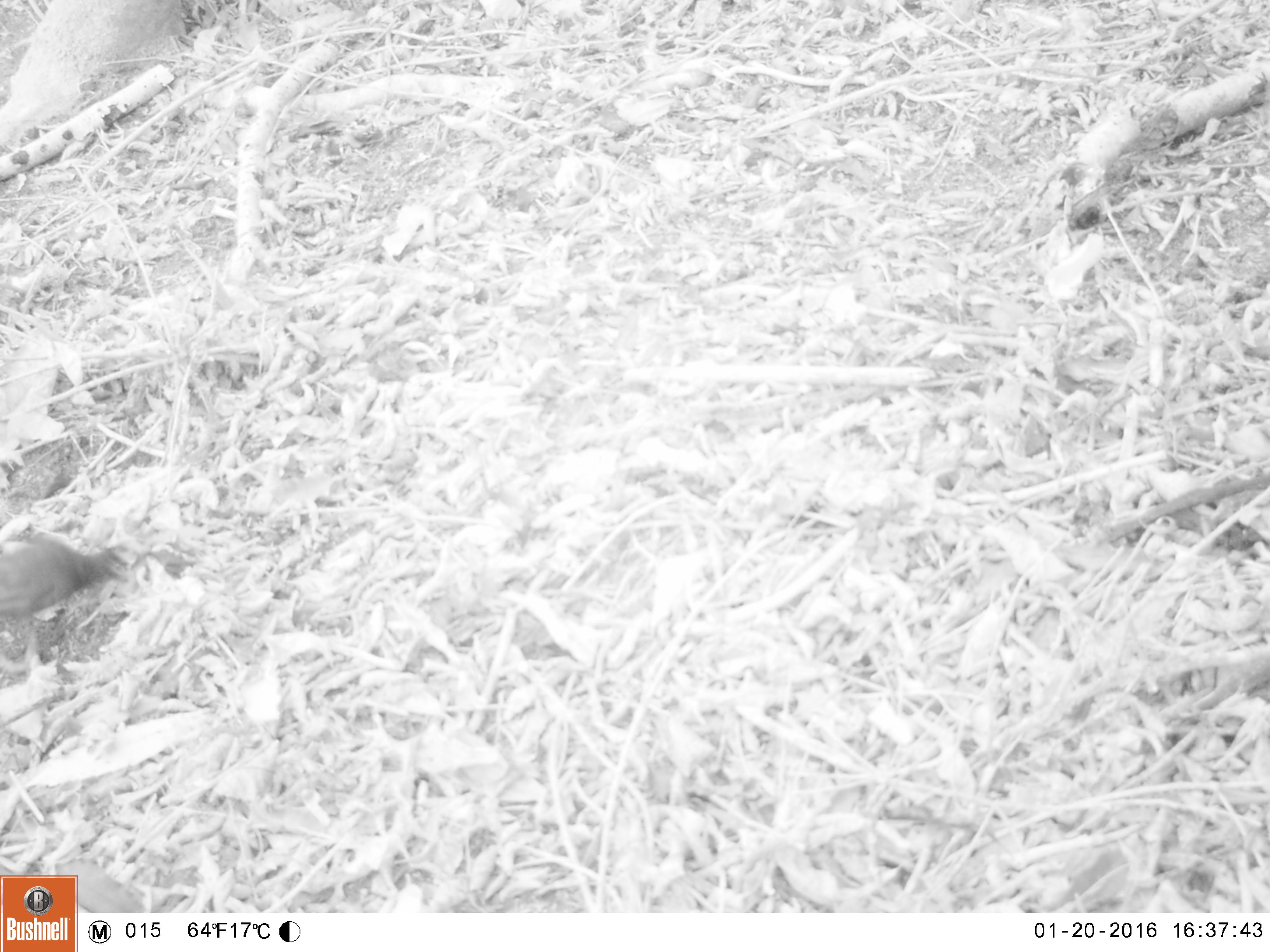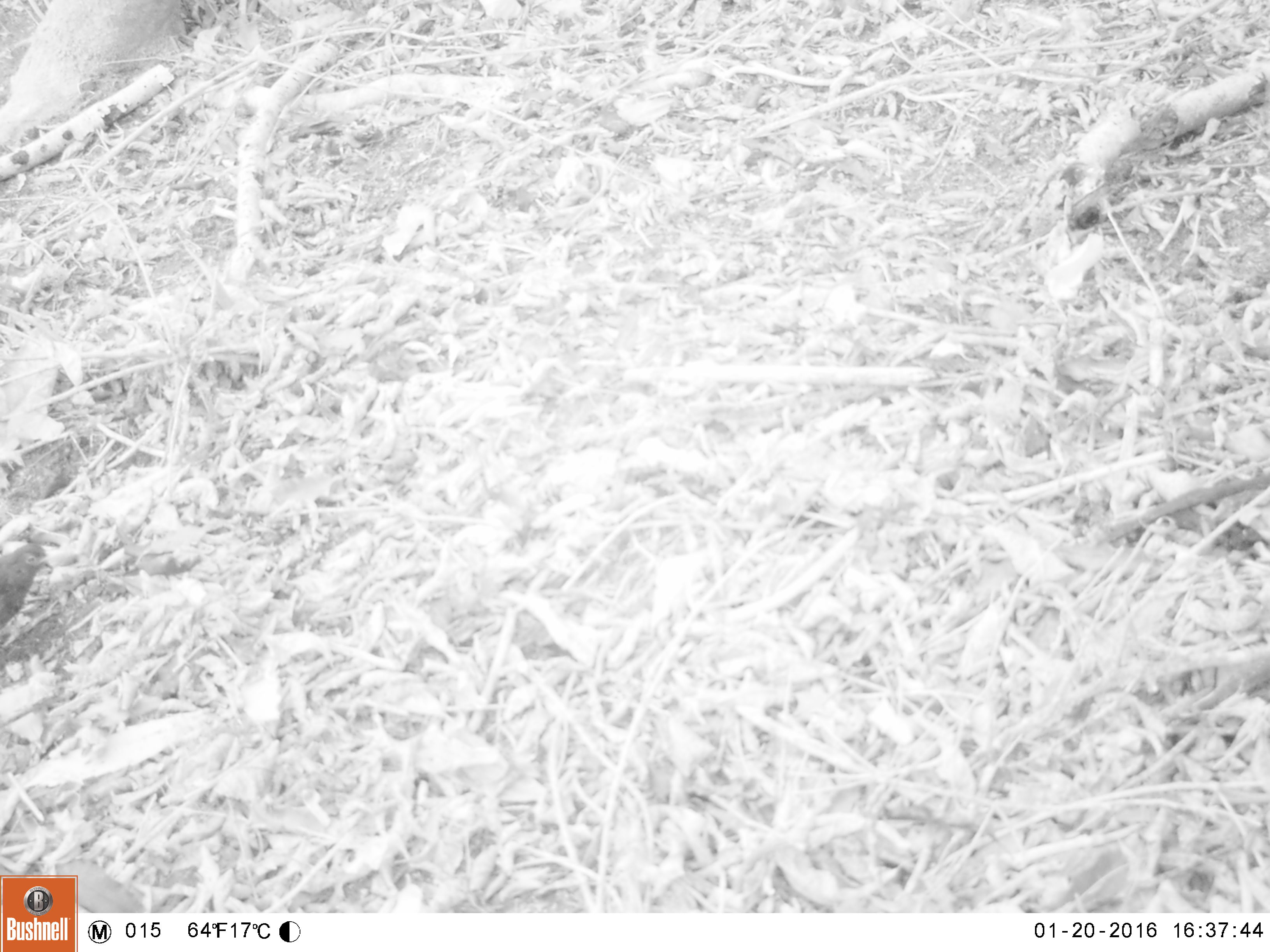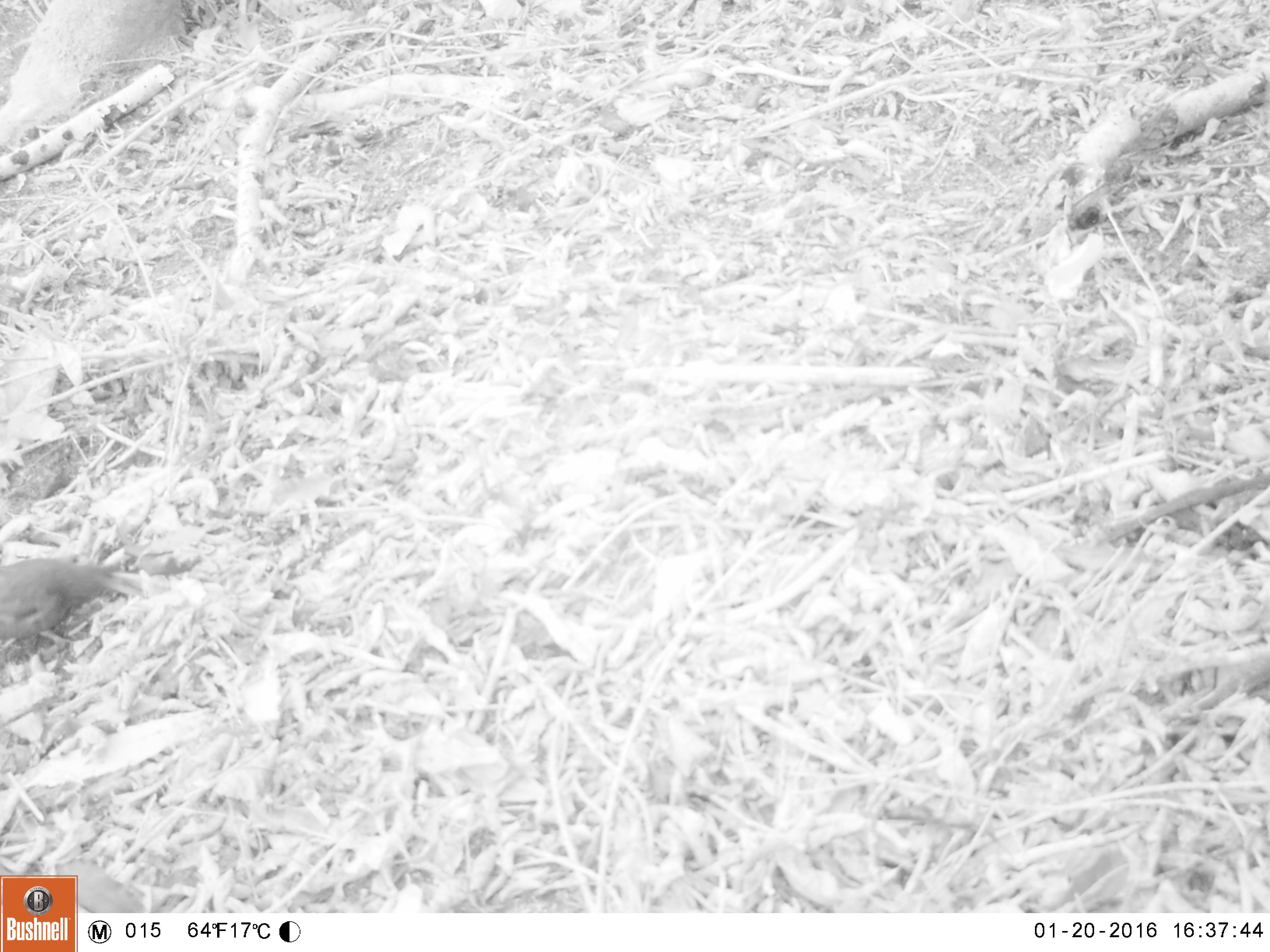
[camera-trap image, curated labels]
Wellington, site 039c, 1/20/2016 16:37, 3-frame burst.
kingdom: Animalia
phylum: Chordata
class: Aves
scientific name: Aves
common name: bird